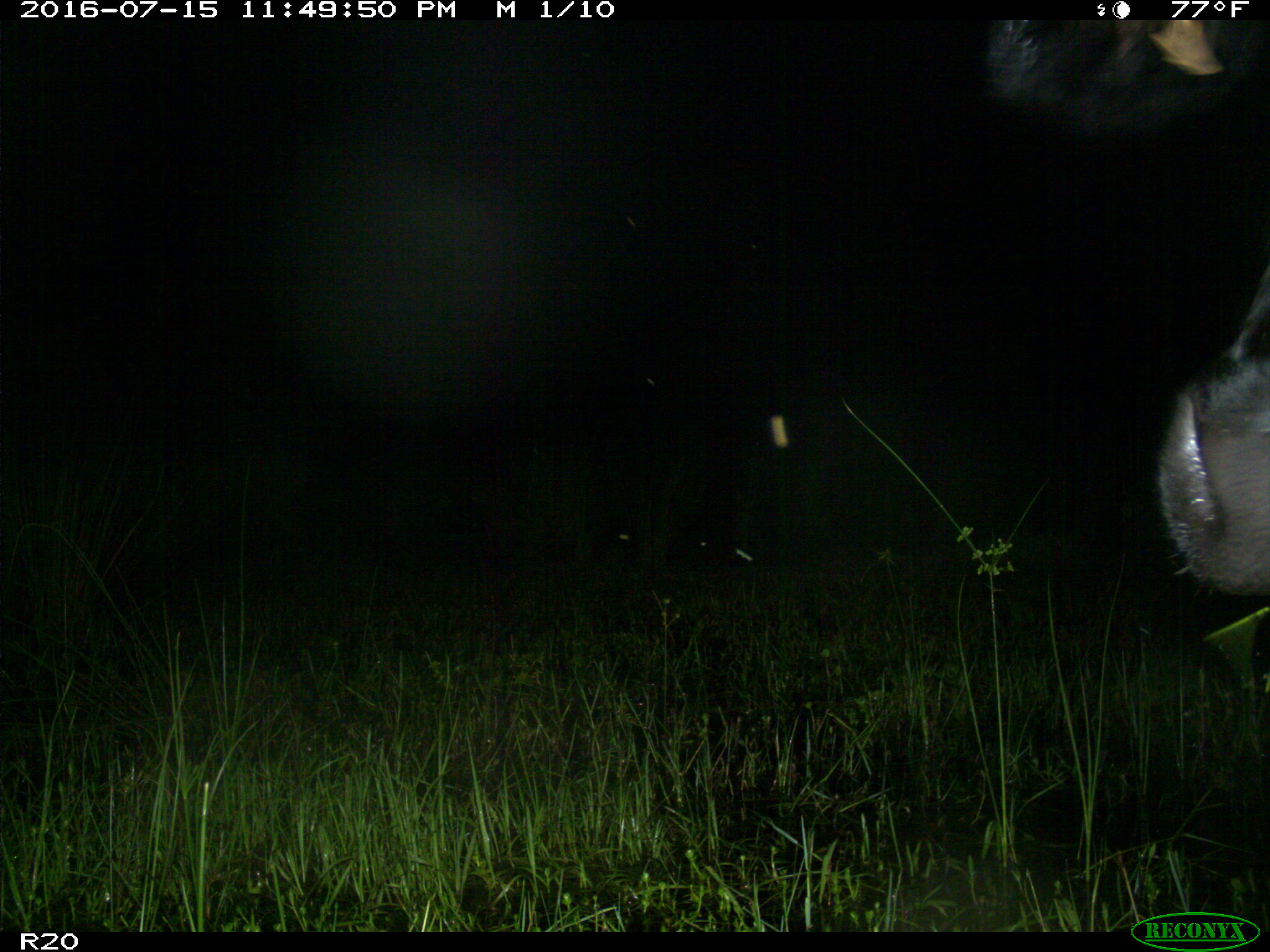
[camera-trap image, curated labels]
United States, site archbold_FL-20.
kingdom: Animalia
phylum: Chordata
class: Mammalia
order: Artiodactyla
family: Bovidae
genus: Bos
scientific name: Bos taurus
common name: domestic cow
Bos taurus (domestic cow).